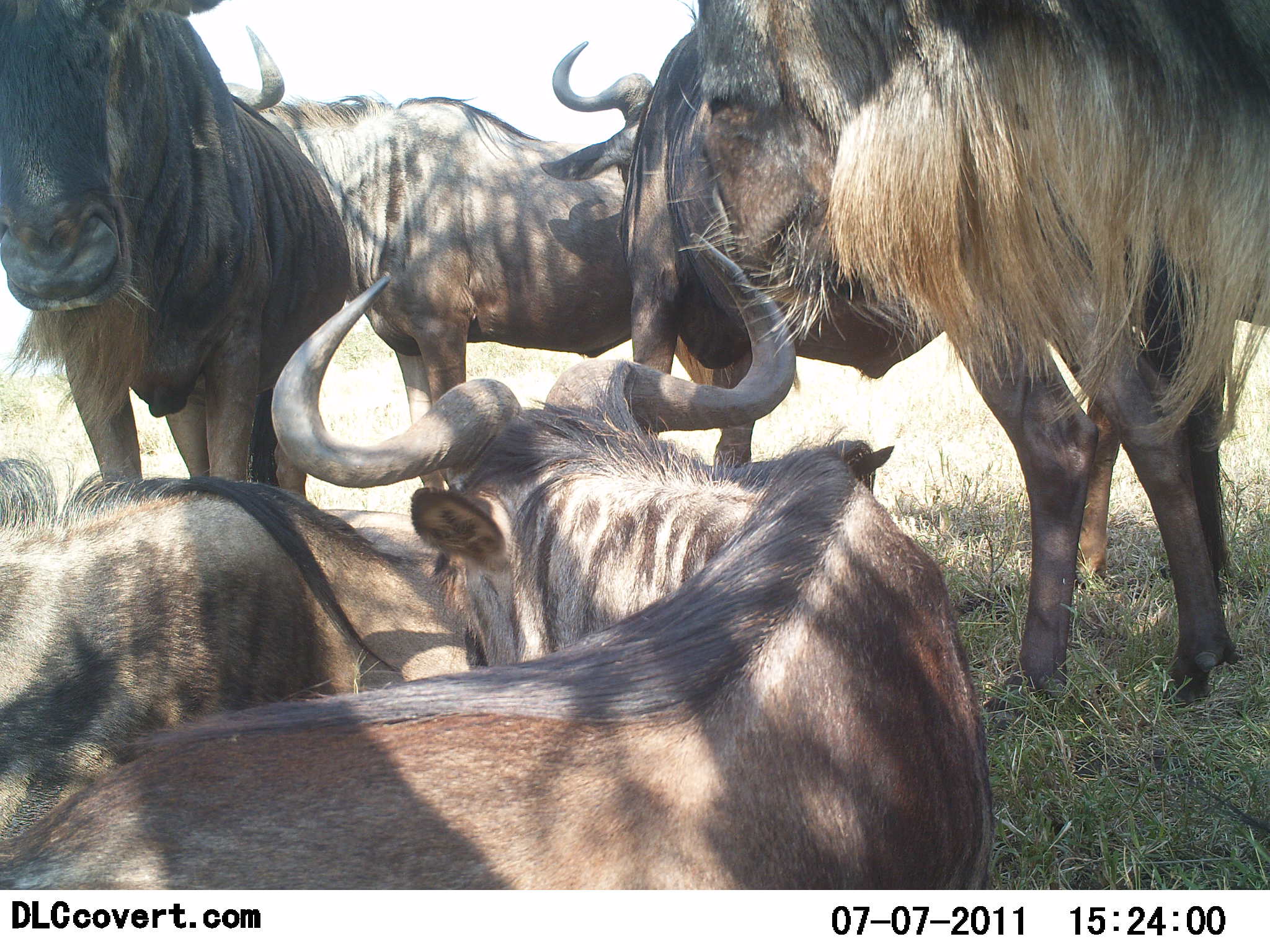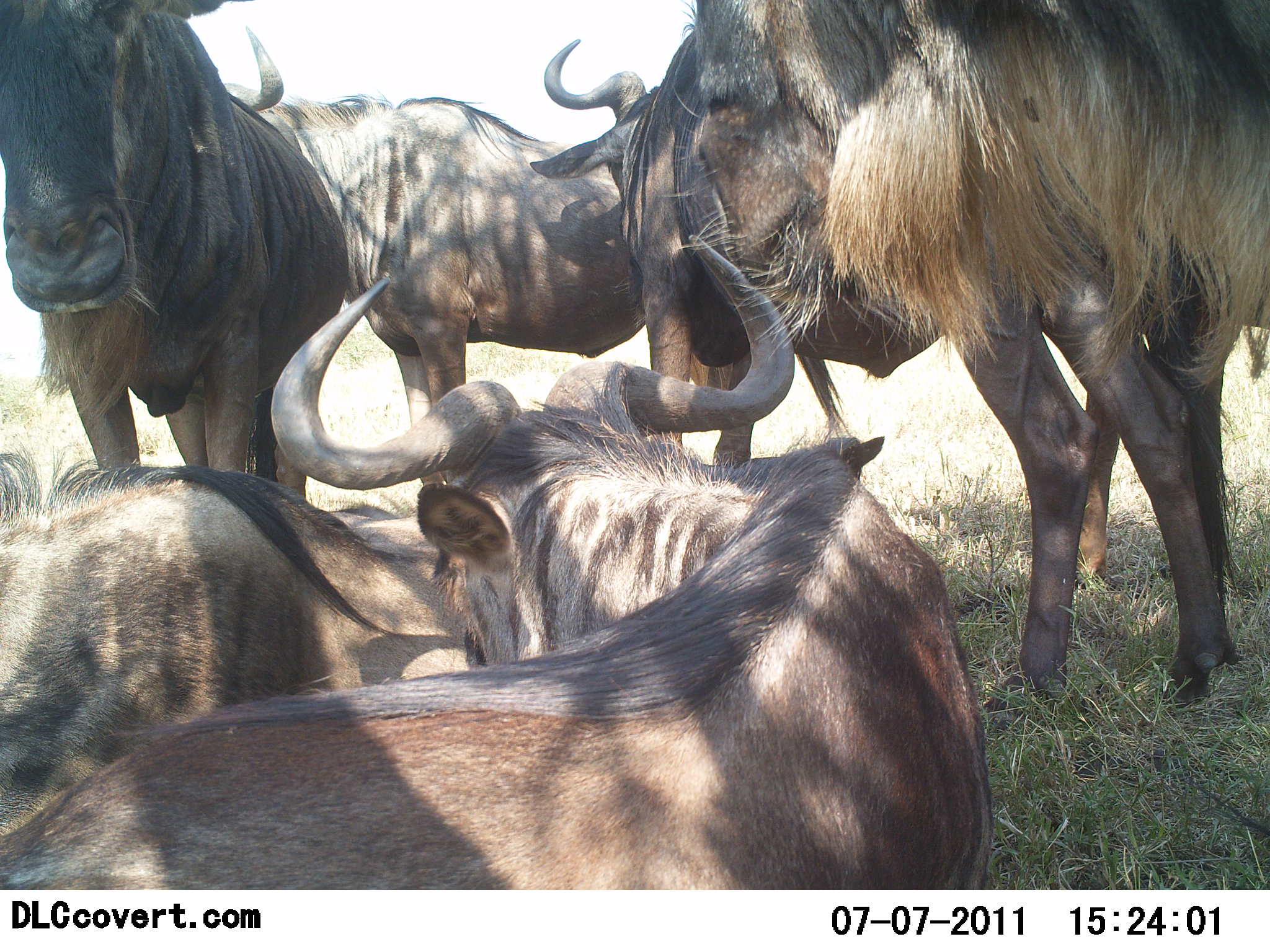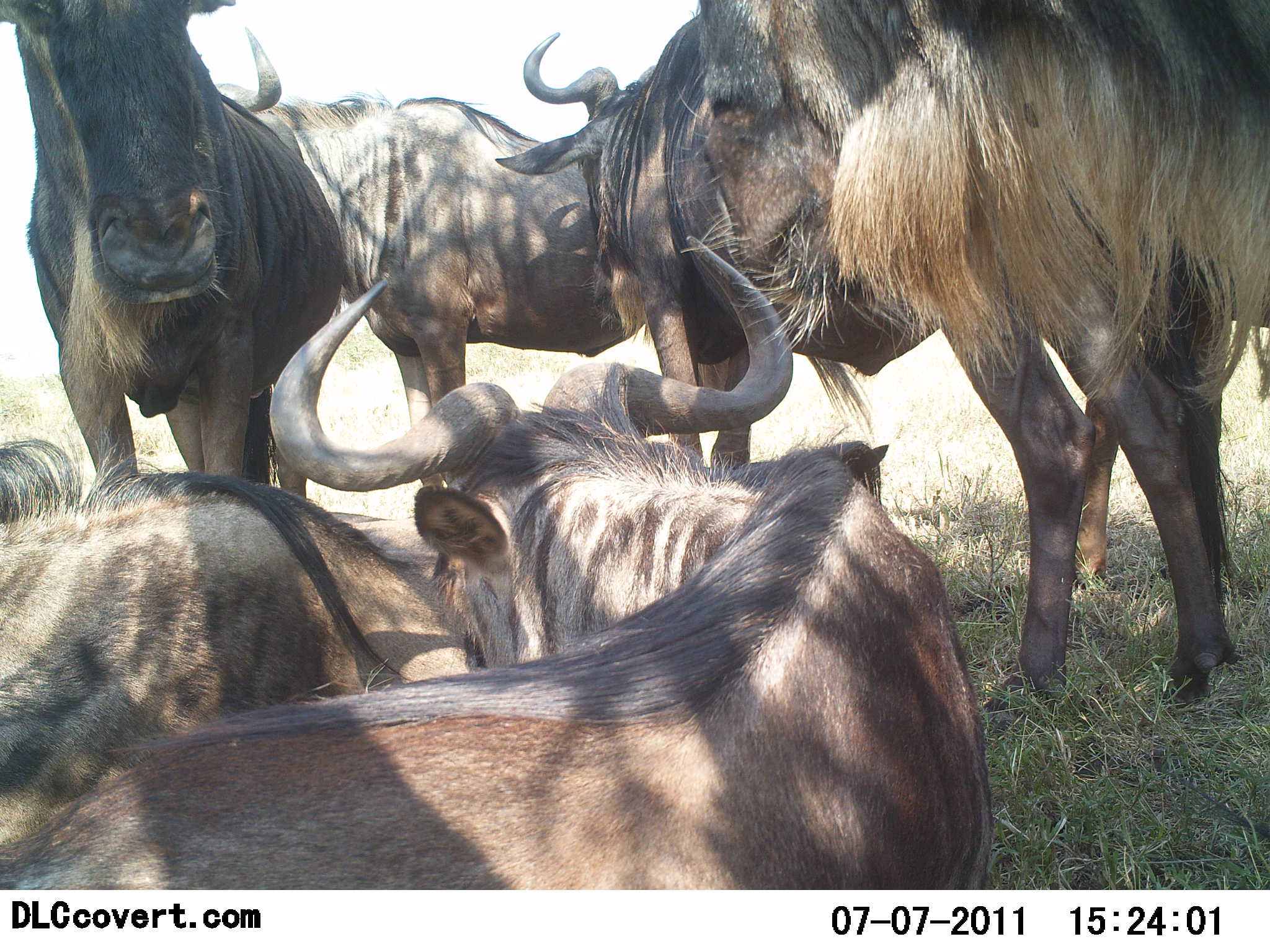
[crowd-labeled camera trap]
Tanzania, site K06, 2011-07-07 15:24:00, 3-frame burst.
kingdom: Animalia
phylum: Chordata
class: Mammalia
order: Artiodactyla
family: Bovidae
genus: Connochaetes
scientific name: Connochaetes taurinus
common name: blue wildebeest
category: wildebeest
Wildebeest (blue wildebeest) (Connochaetes taurinus), count 6. Behavior (volunteer vote fractions): standing 75%, resting 83%, moving 0%, interacting 33%. Young present (vote fraction): 0%. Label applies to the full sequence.